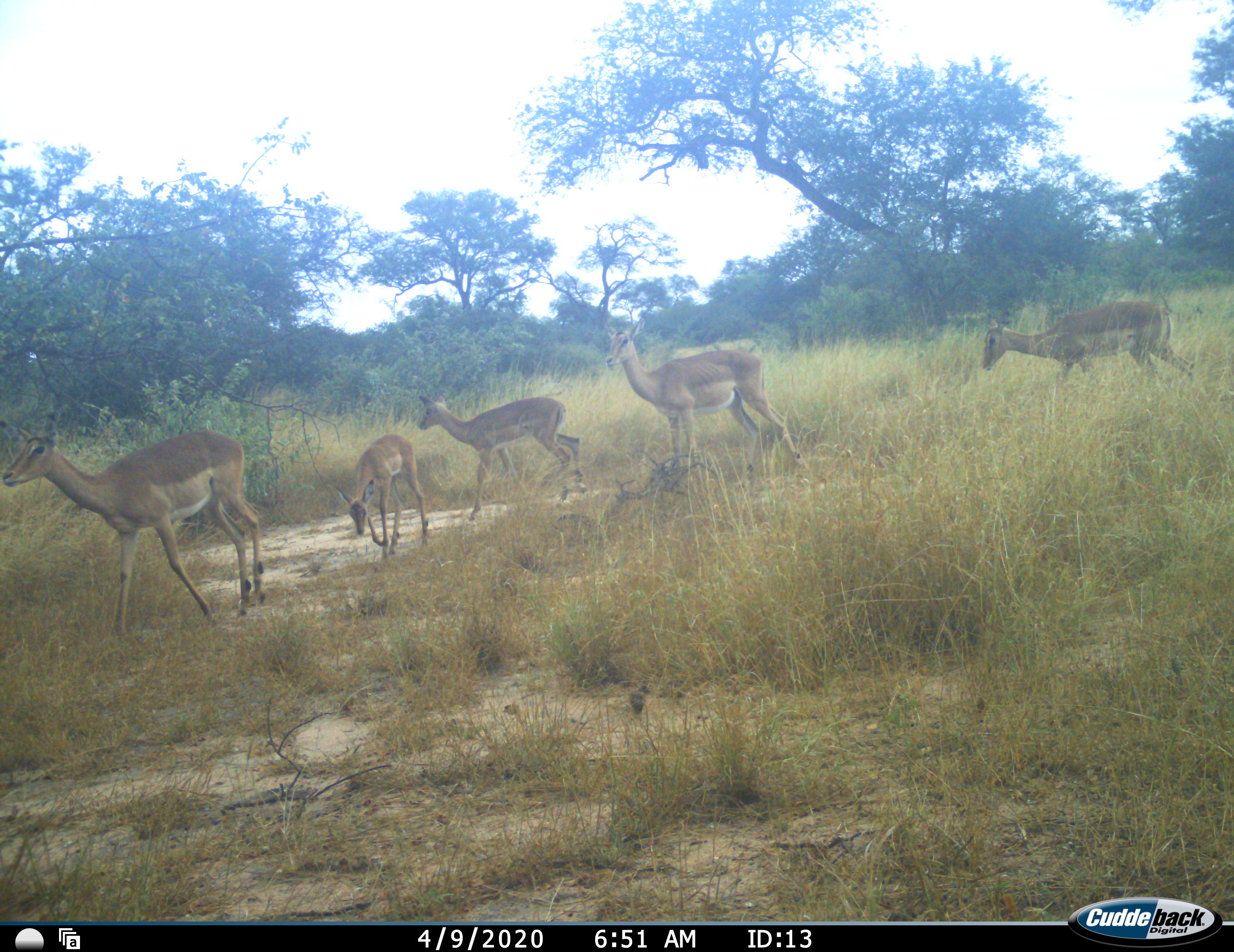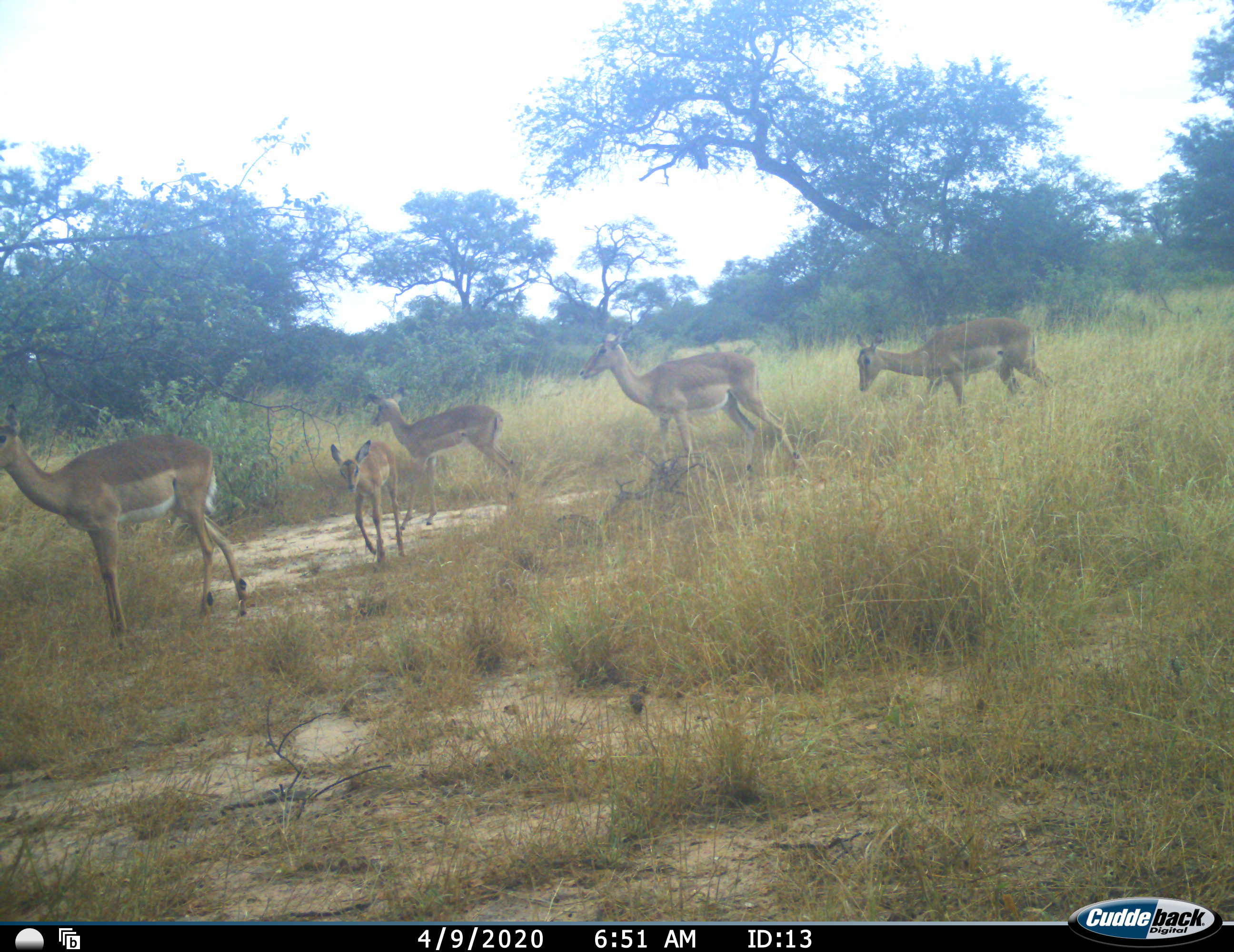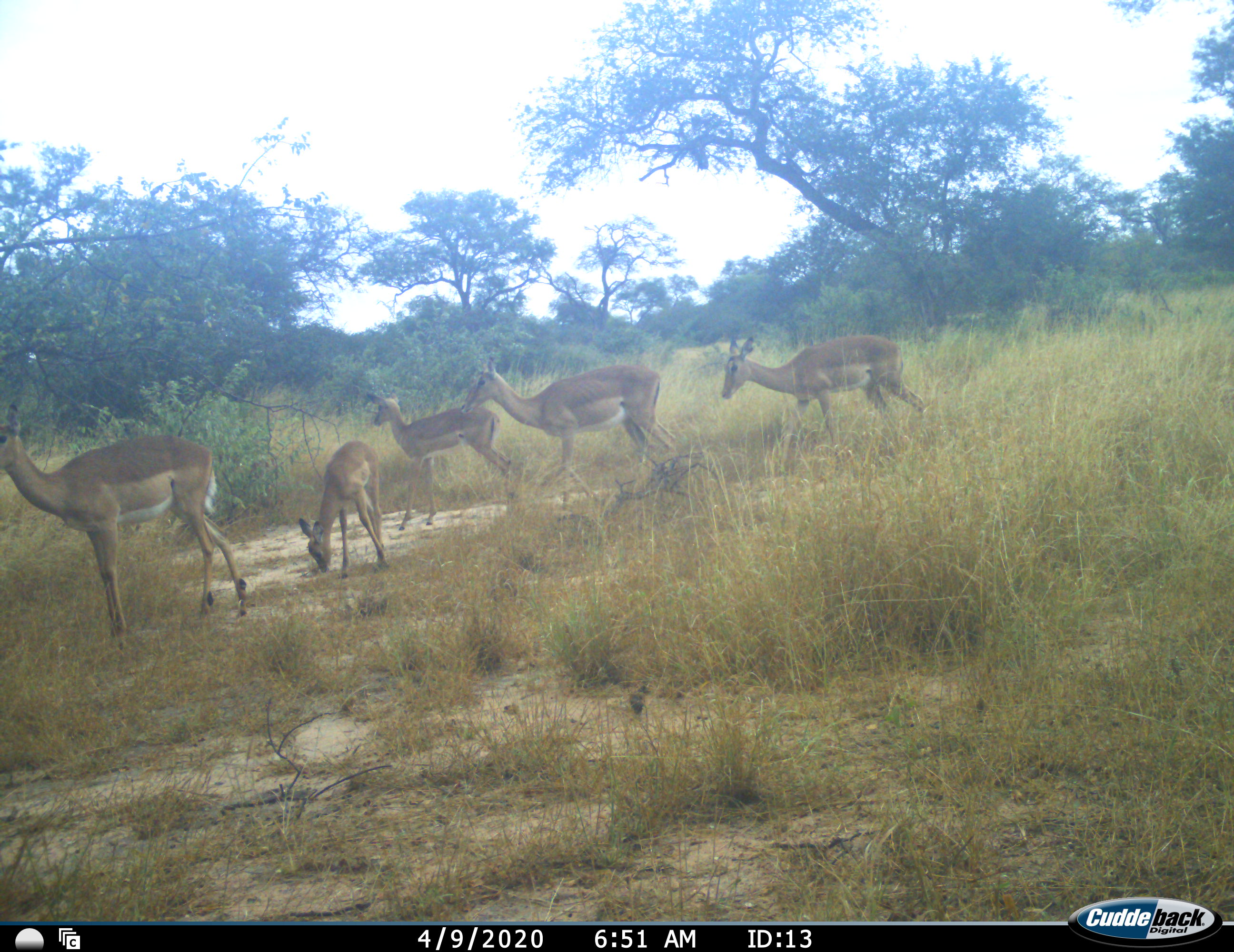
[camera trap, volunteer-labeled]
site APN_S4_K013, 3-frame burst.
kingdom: Animalia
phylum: Chordata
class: Mammalia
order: Artiodactyla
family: Bovidae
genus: Aepyceros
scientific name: Aepyceros melampus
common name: impala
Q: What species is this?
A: Impala (Aepyceros melampus).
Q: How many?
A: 5.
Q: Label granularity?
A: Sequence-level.